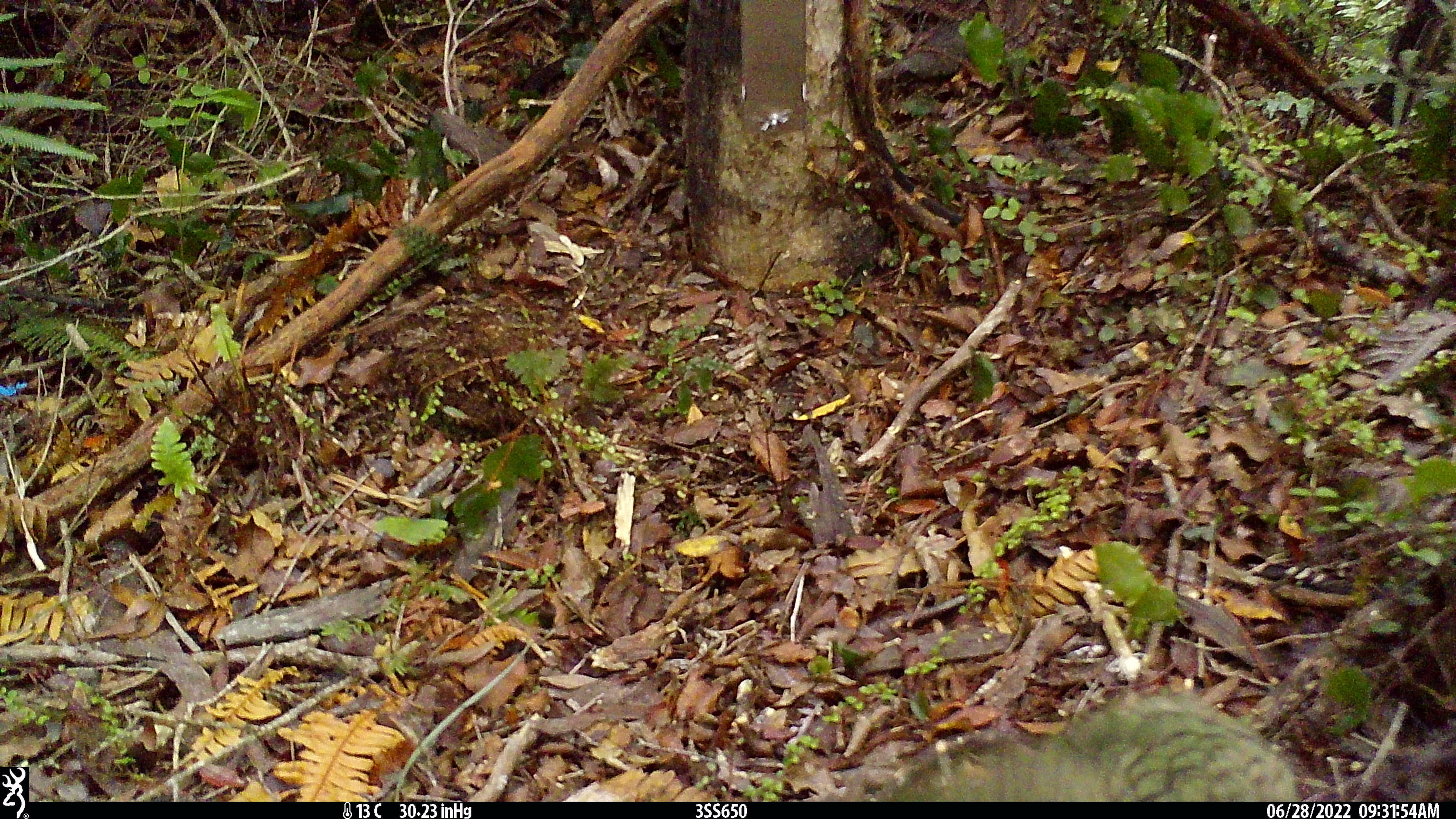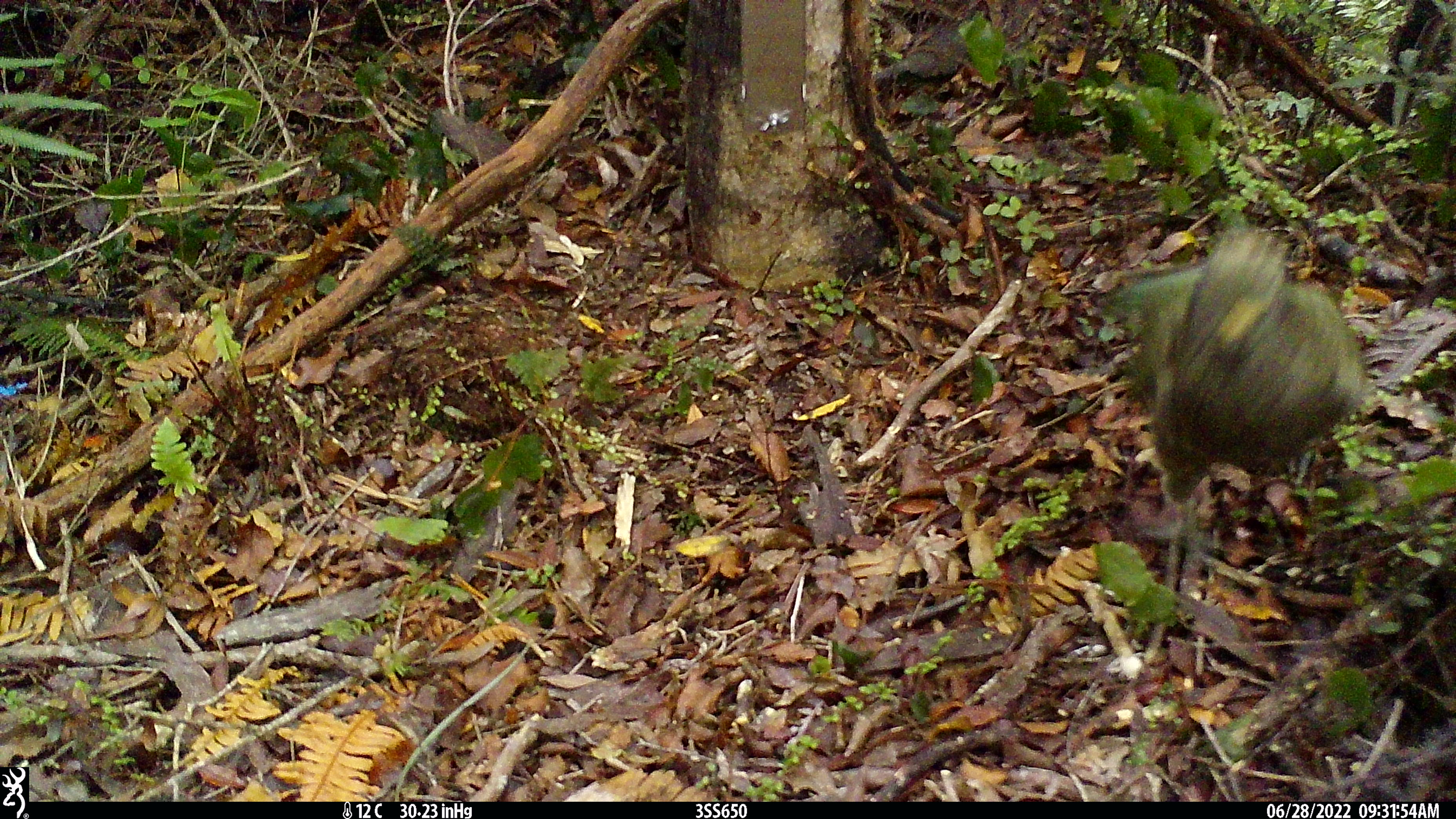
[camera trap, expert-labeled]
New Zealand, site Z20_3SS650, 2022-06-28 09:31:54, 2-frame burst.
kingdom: Animalia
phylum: Chordata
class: Aves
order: Psittaciformes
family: Strigopidae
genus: Nestor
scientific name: Nestor notabilis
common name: kea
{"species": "kea (Nestor notabilis)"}